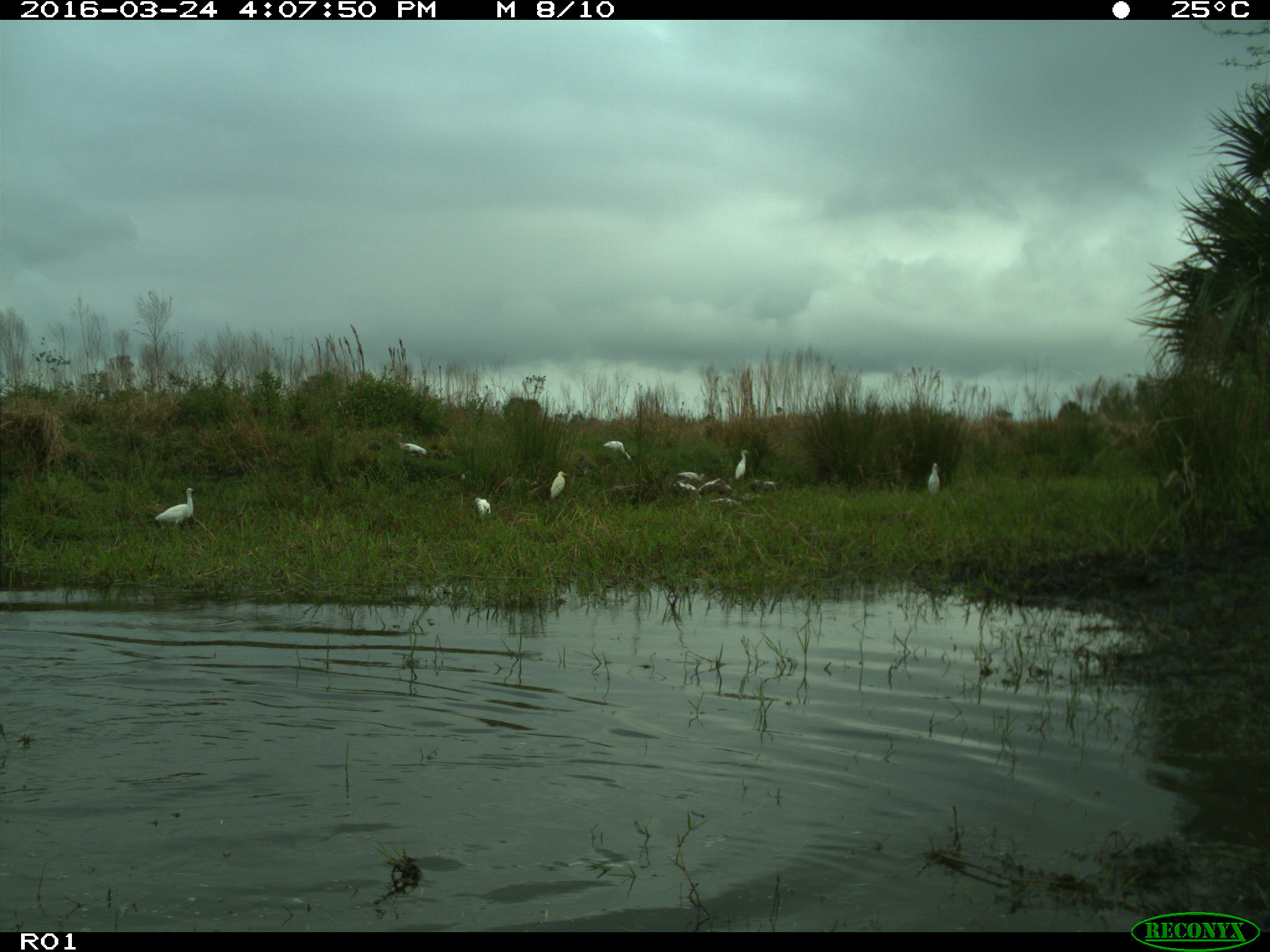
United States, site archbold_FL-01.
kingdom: Animalia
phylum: Chordata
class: Aves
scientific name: Aves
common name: birds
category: unidentified bird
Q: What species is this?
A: Unidentified bird (birds) (Aves).